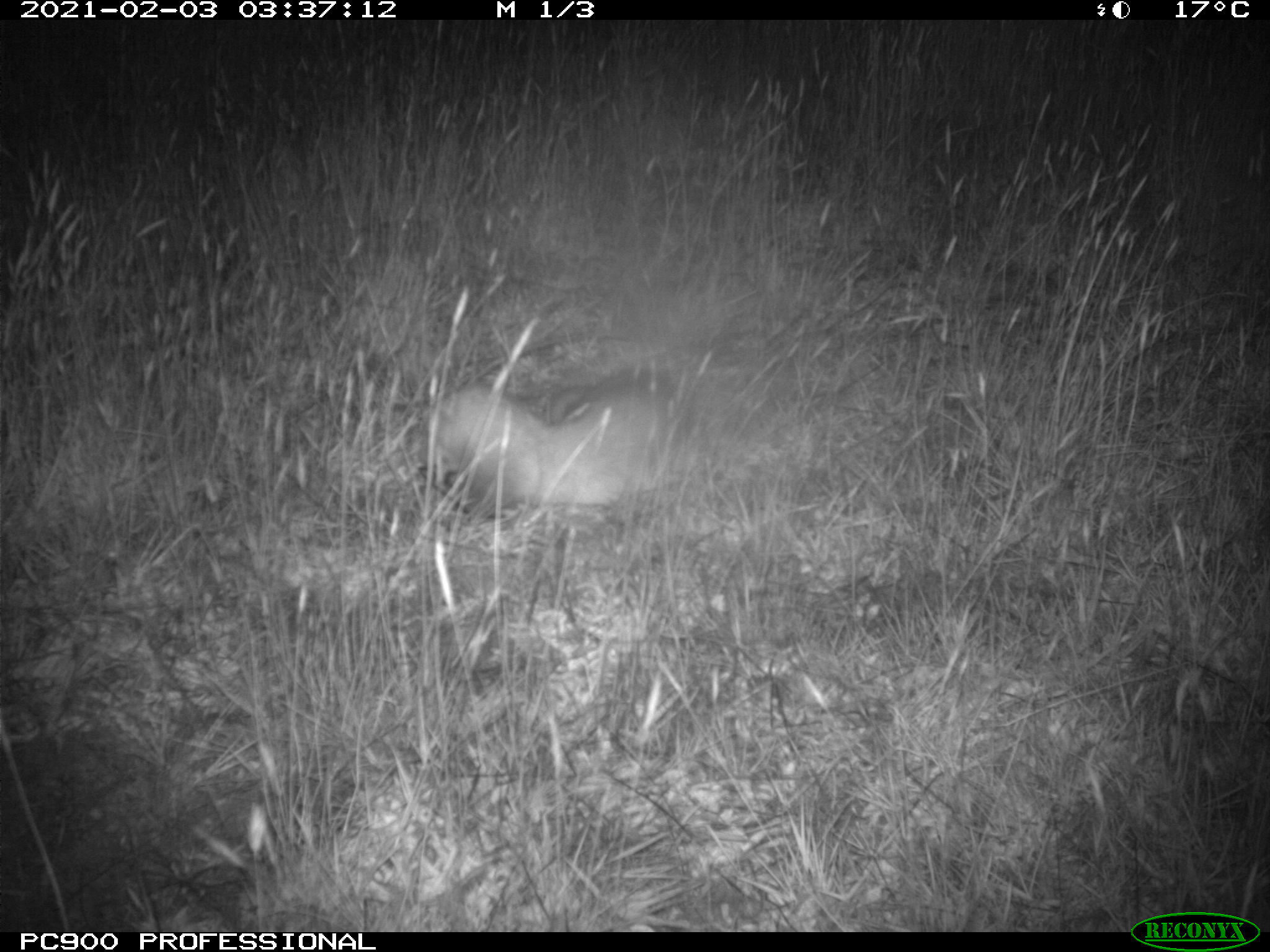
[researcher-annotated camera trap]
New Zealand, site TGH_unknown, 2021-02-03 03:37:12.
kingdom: Animalia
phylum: Chordata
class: Mammalia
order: Carnivora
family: Mustelidae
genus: Mustela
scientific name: Mustela furo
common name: ferret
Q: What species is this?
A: Ferret (Mustela furo).